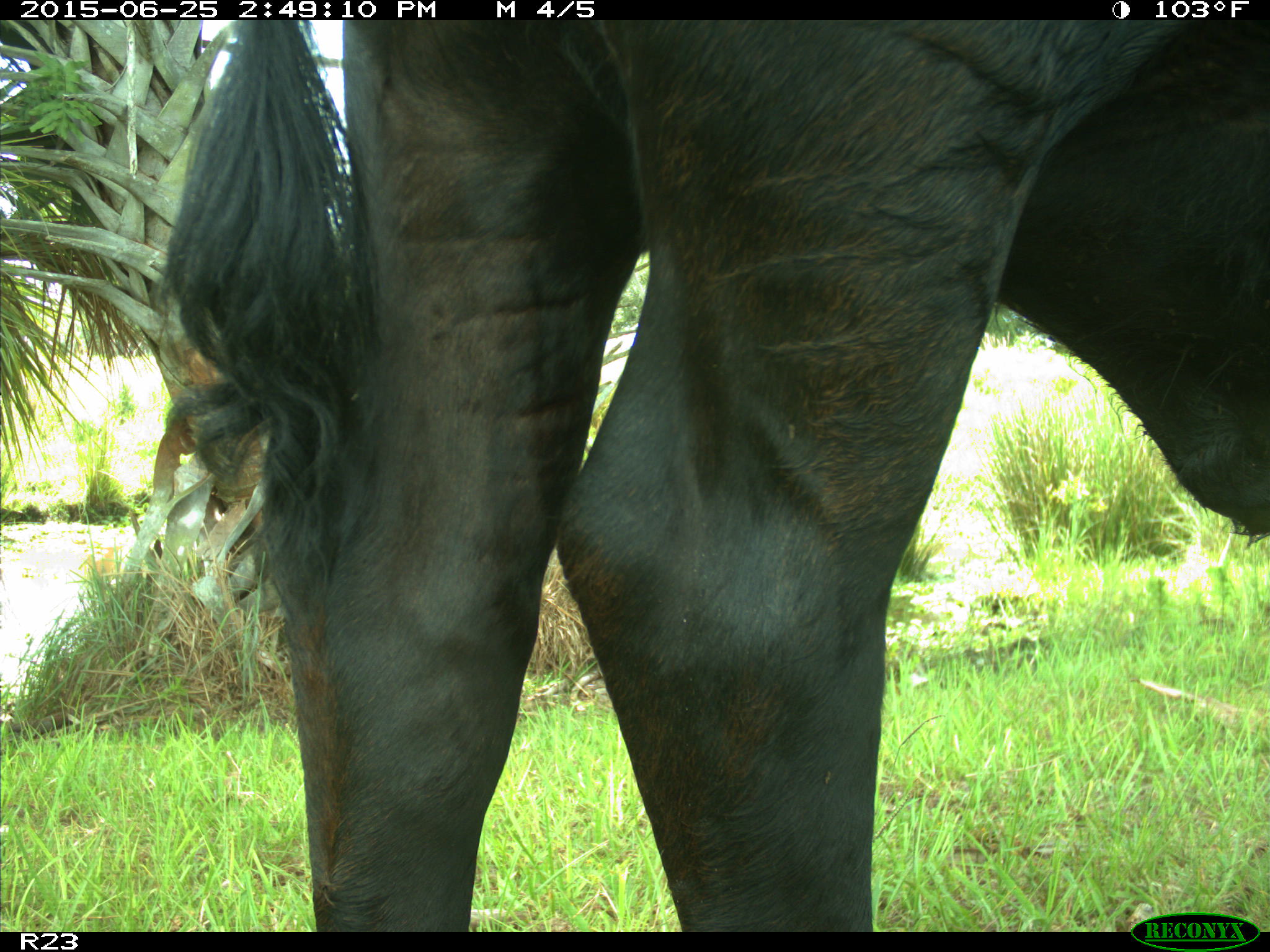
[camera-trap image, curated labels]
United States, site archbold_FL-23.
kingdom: Animalia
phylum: Chordata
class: Mammalia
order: Artiodactyla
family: Bovidae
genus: Bos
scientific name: Bos taurus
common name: domestic cow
Bos taurus (domestic cow).